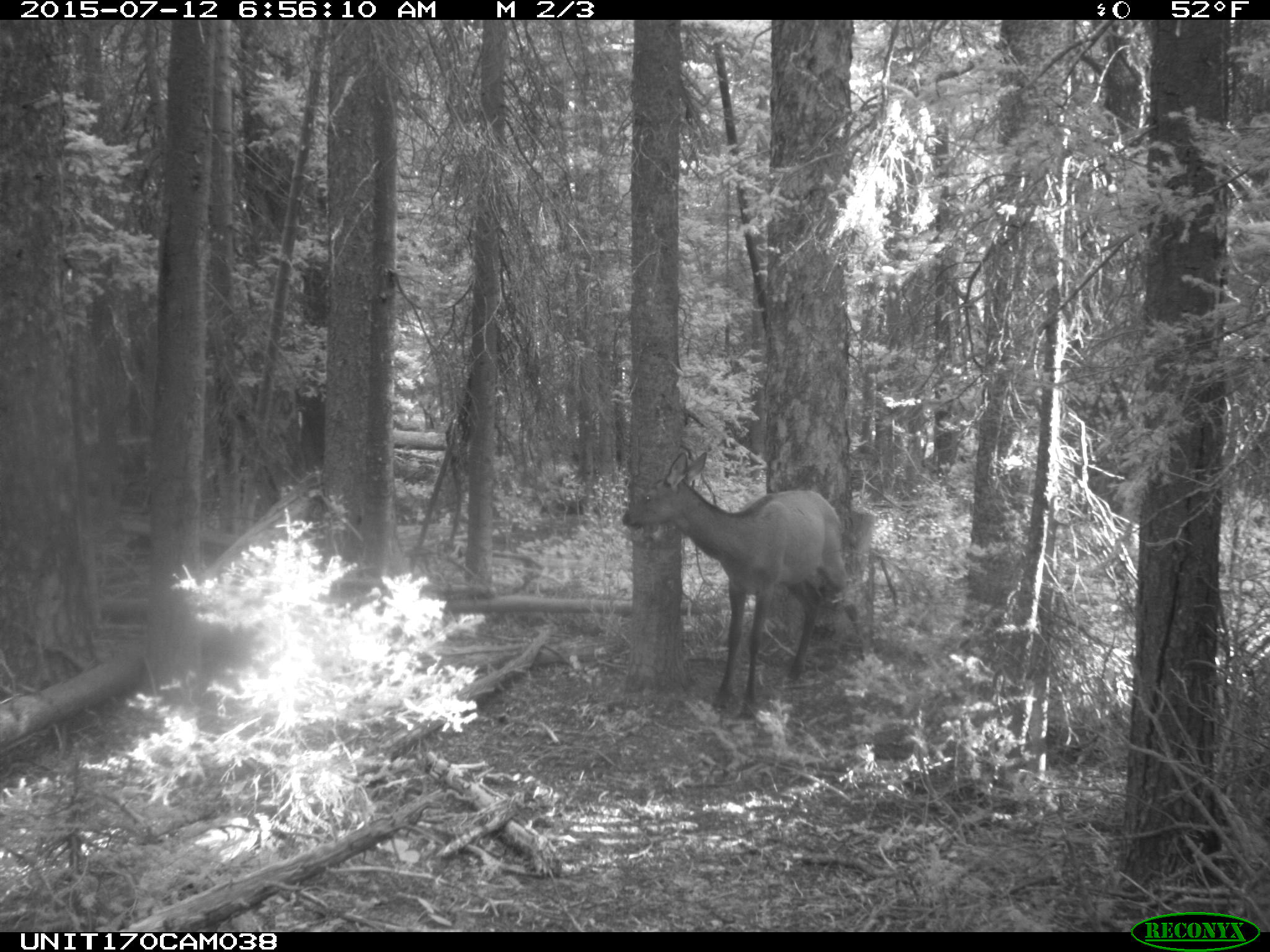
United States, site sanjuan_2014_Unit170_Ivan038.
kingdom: Animalia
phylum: Chordata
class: Mammalia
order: Artiodactyla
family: Cervidae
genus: Cervus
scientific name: Cervus elaphus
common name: red deer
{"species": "Cervus elaphus (red deer)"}